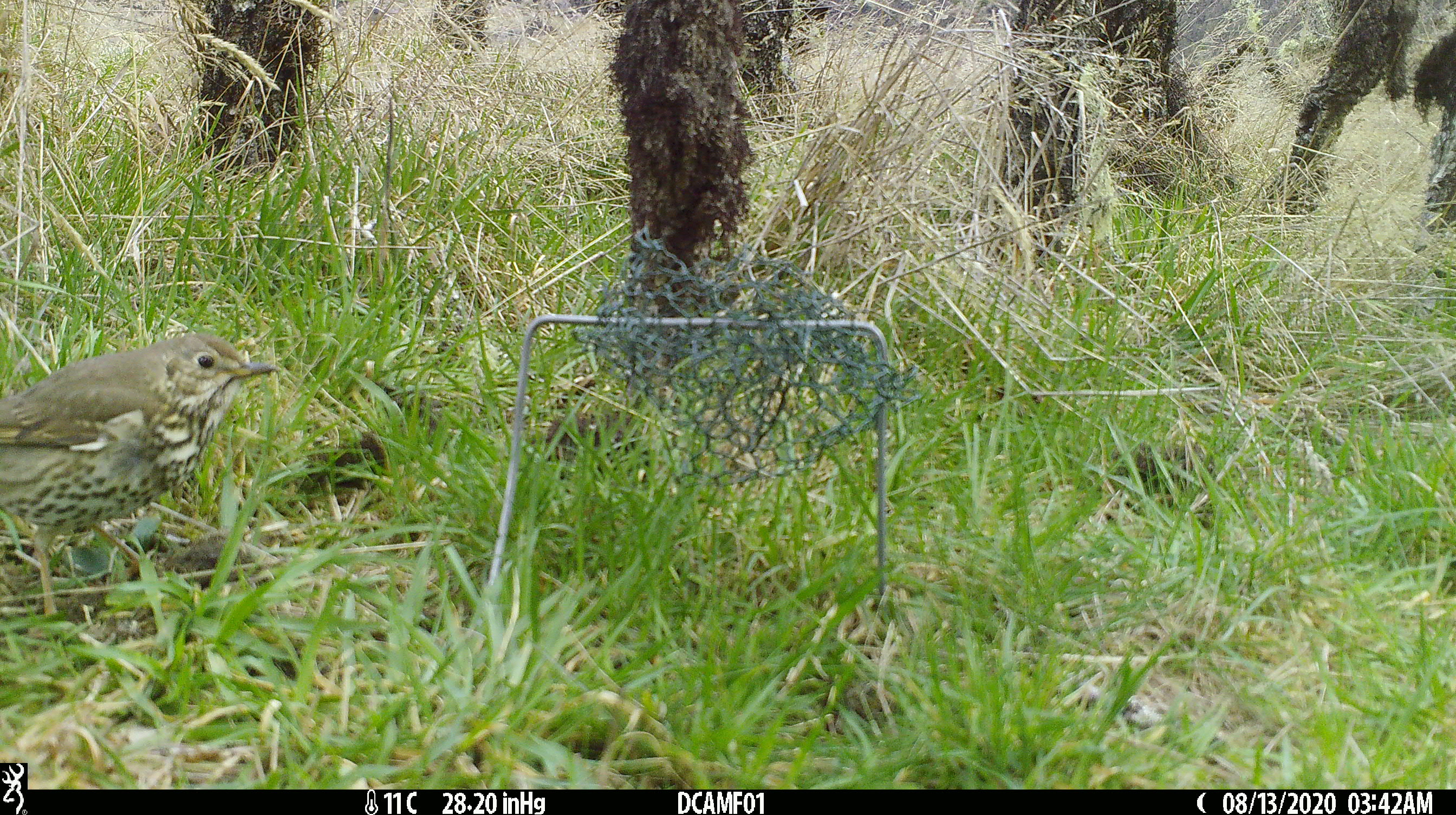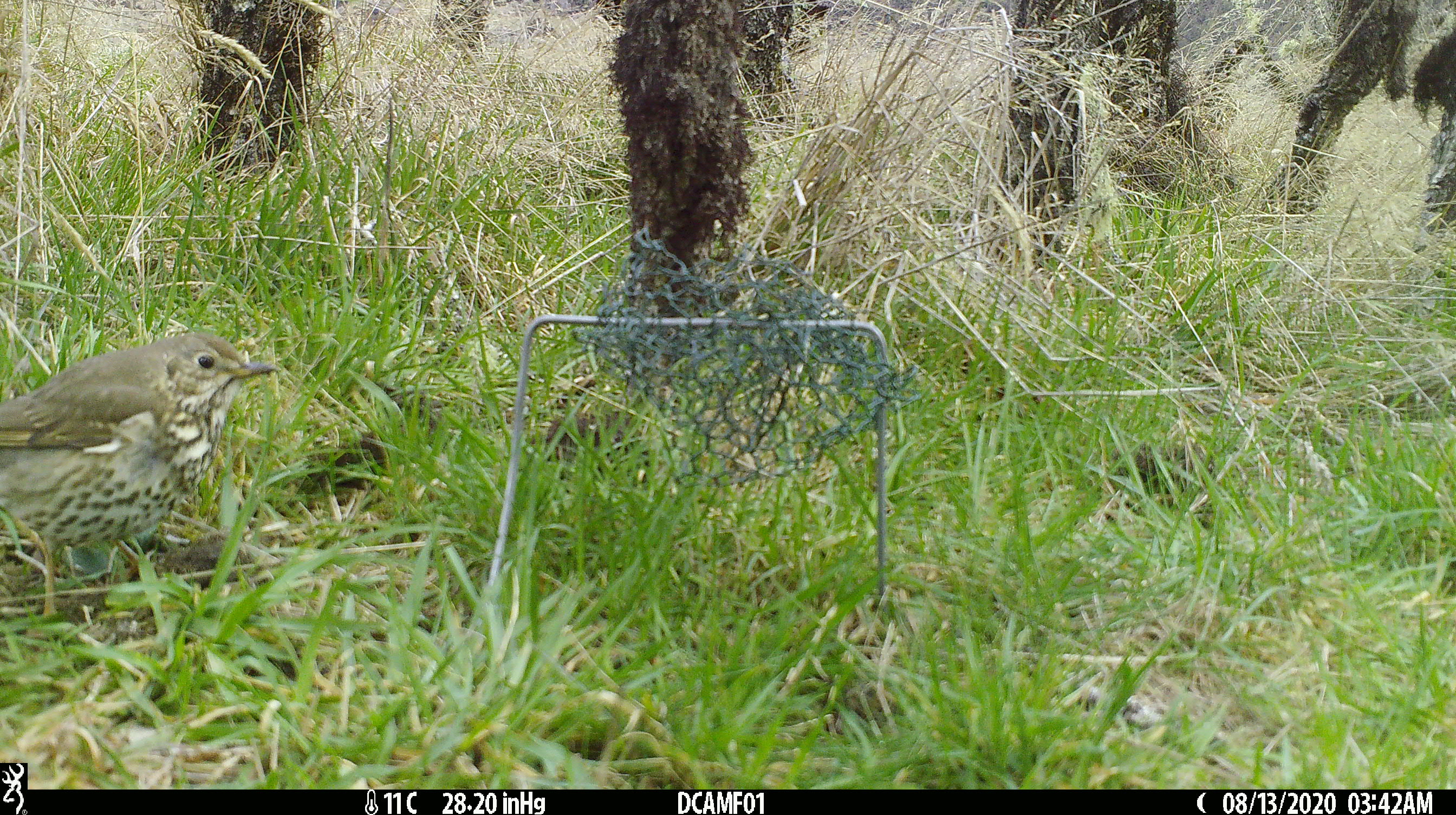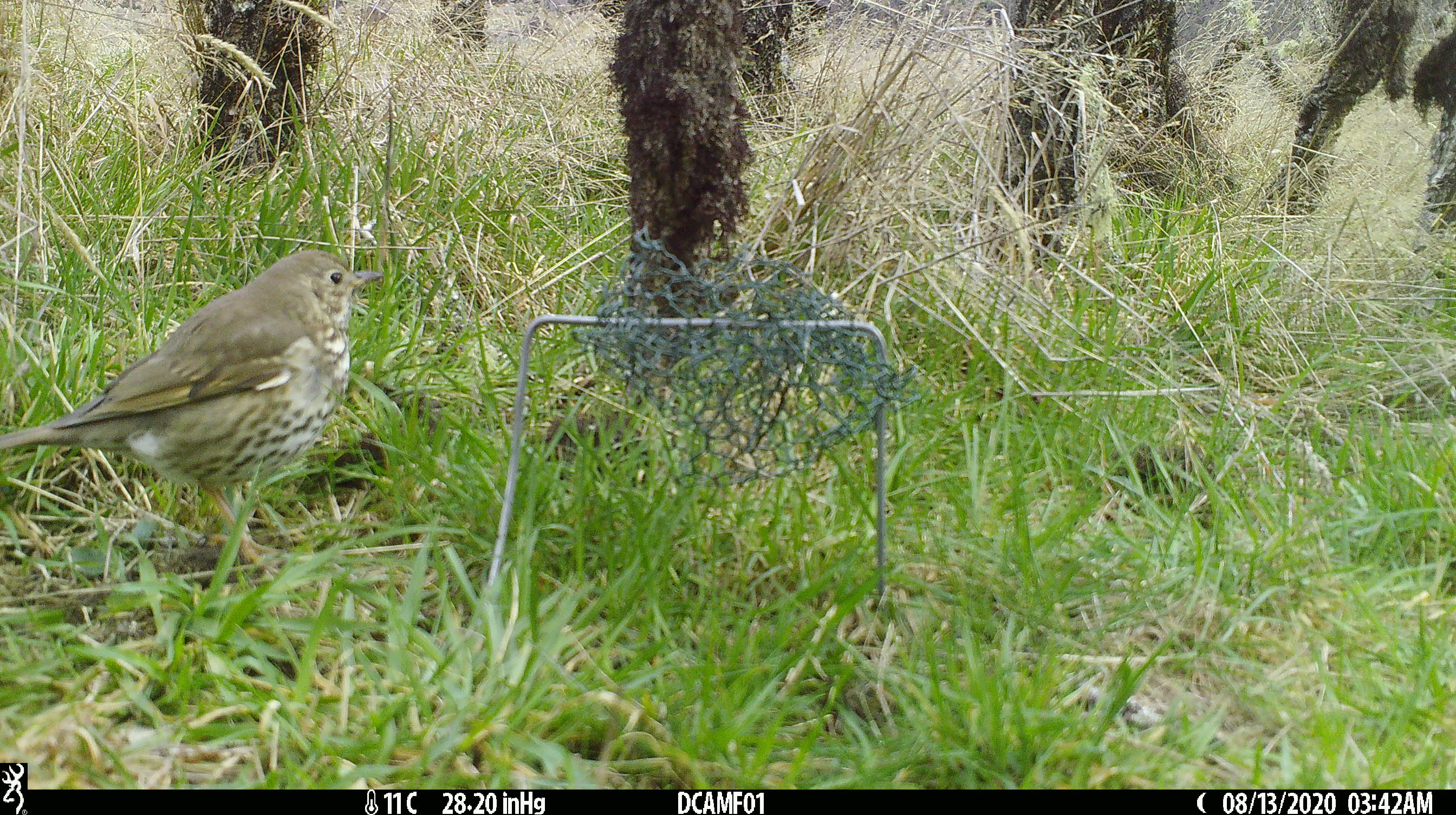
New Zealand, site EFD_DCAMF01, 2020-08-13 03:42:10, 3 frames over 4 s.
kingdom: Animalia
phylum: Chordata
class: Aves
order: Passeriformes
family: Turdidae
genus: Turdus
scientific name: Turdus philomelos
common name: song thrush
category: thrush